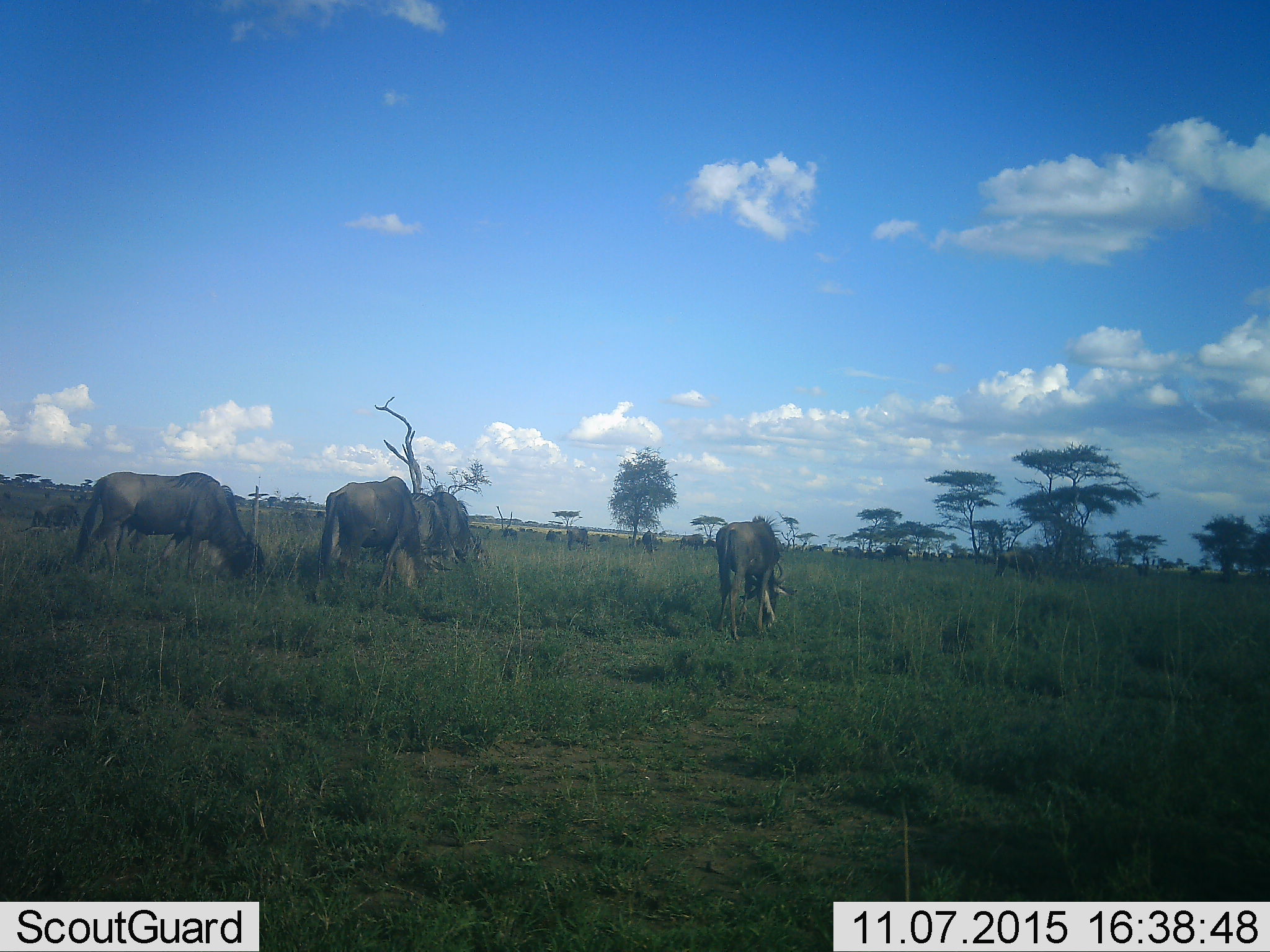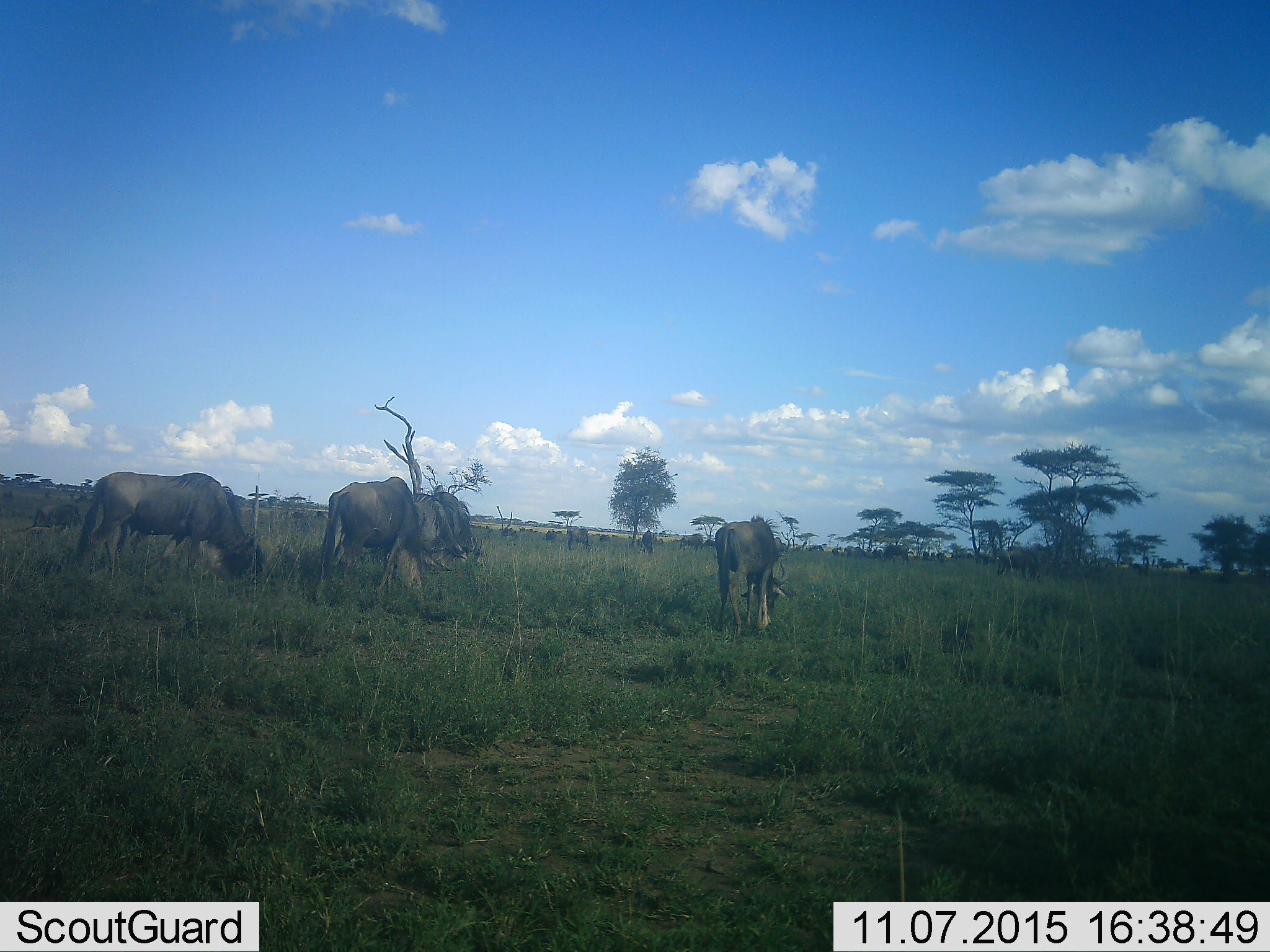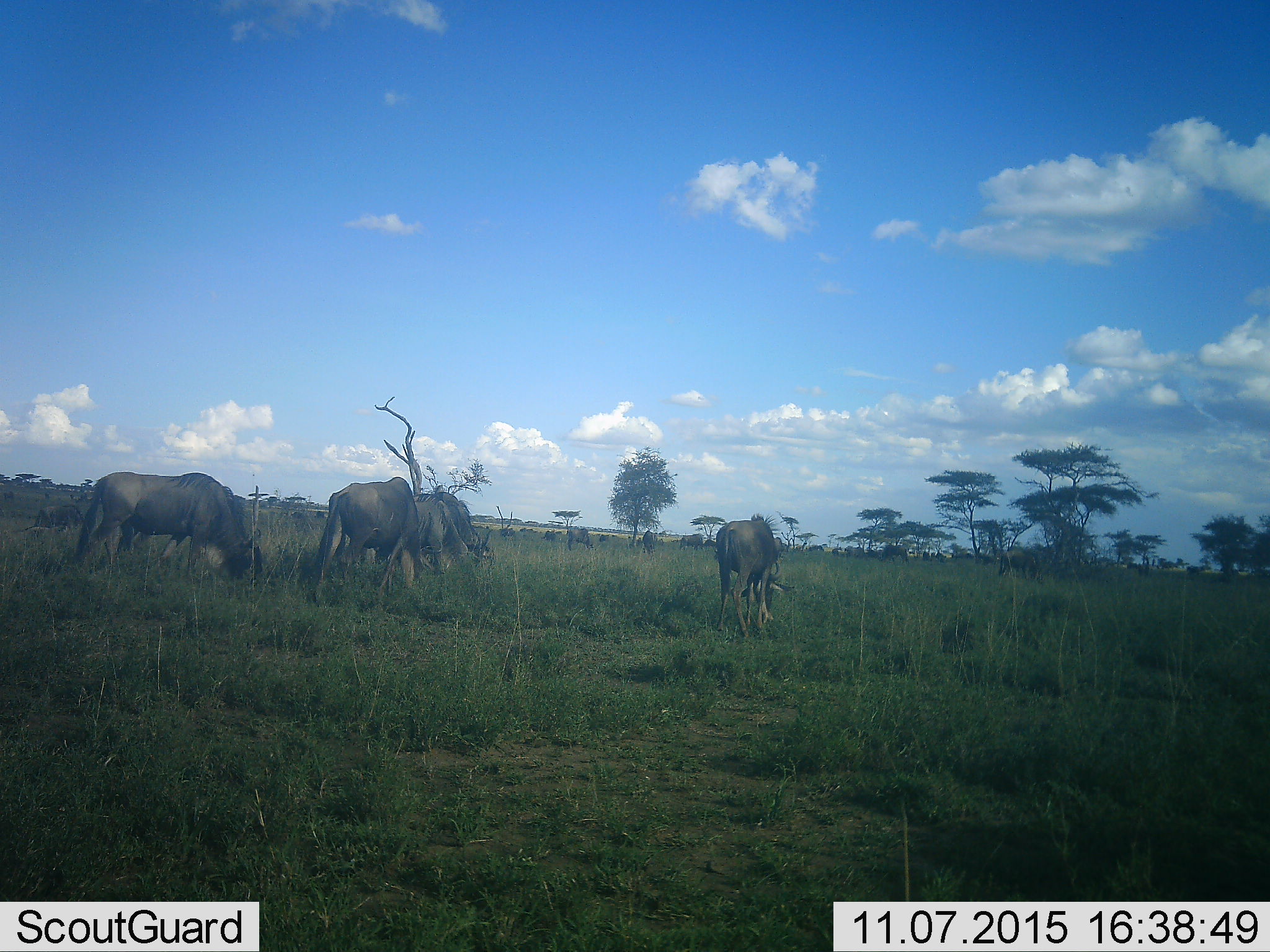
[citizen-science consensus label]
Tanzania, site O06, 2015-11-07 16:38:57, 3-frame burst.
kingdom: Animalia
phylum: Chordata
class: Mammalia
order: Artiodactyla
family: Bovidae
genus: Connochaetes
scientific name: Connochaetes taurinus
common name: blue wildebeest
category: wildebeest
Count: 11-50.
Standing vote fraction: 50%.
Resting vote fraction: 0%.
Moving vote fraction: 50%.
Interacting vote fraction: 10%.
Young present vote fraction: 10%.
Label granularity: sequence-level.